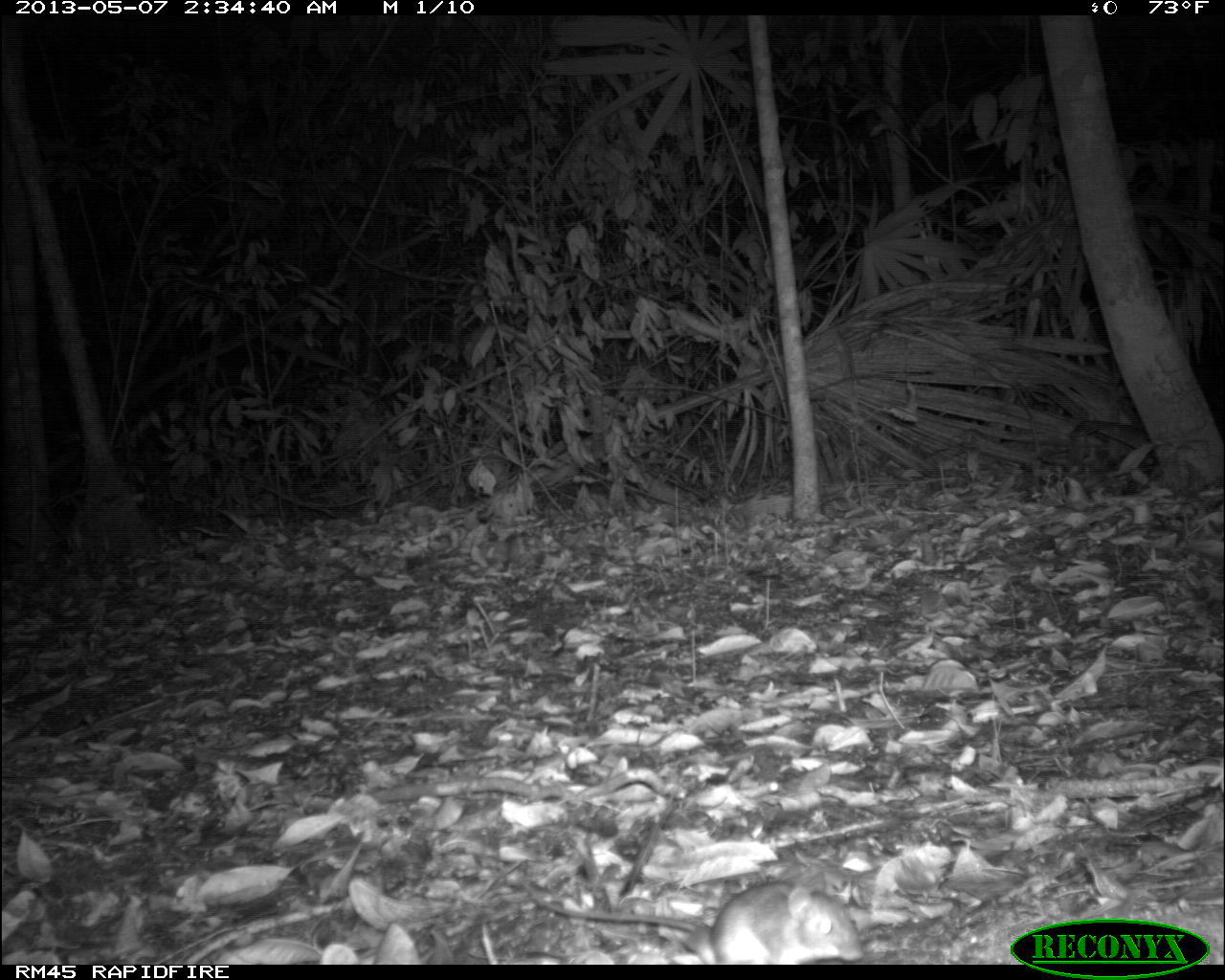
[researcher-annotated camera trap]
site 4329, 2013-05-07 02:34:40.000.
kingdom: Animalia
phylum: Chordata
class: Mammalia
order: Rodentia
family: Cricetidae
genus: Peromyscus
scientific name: Peromyscus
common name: deermice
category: peromyscus sp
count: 1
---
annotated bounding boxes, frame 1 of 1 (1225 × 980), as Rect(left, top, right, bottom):
peromyscus sp: Rect(519, 875, 866, 965)